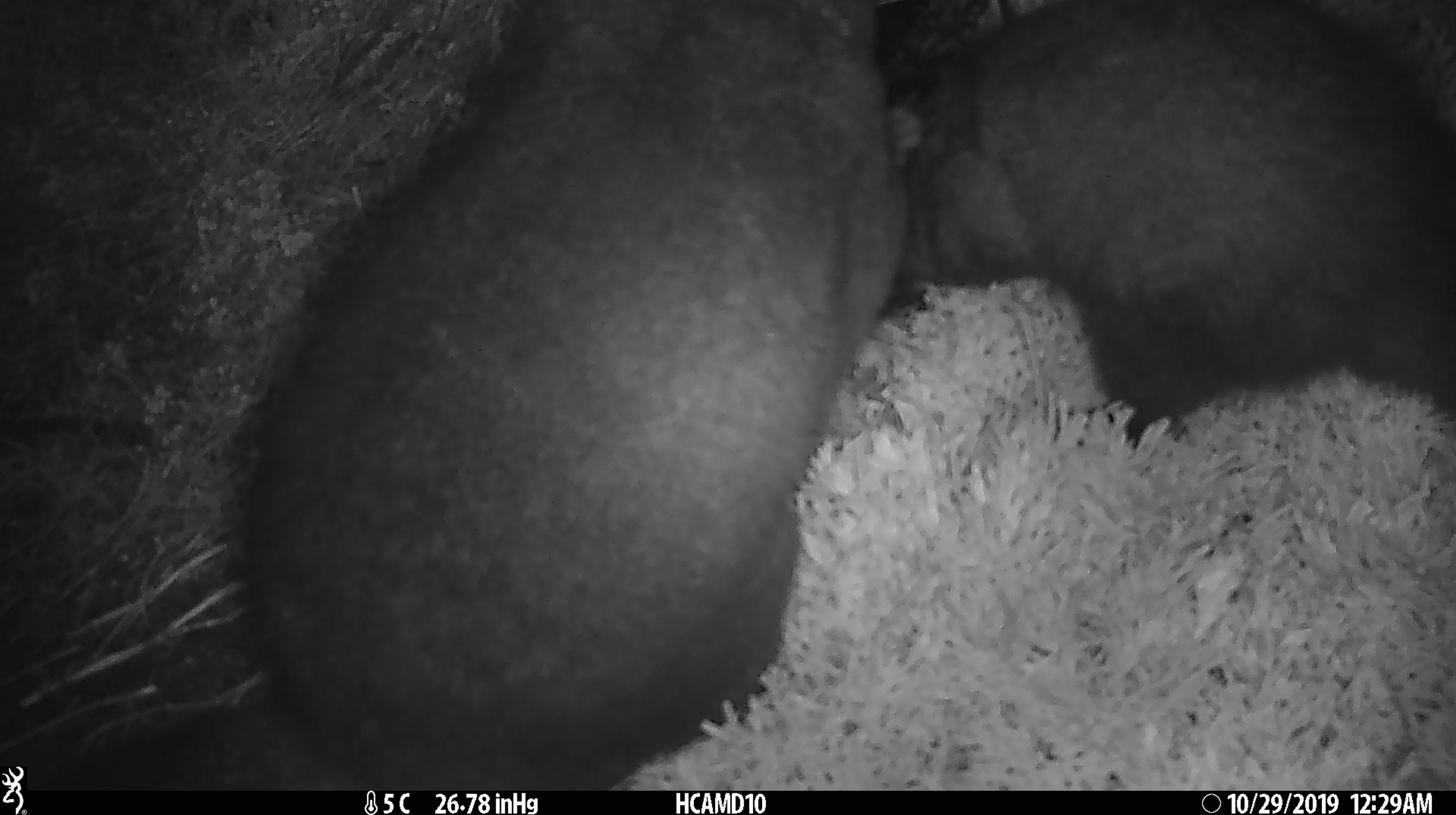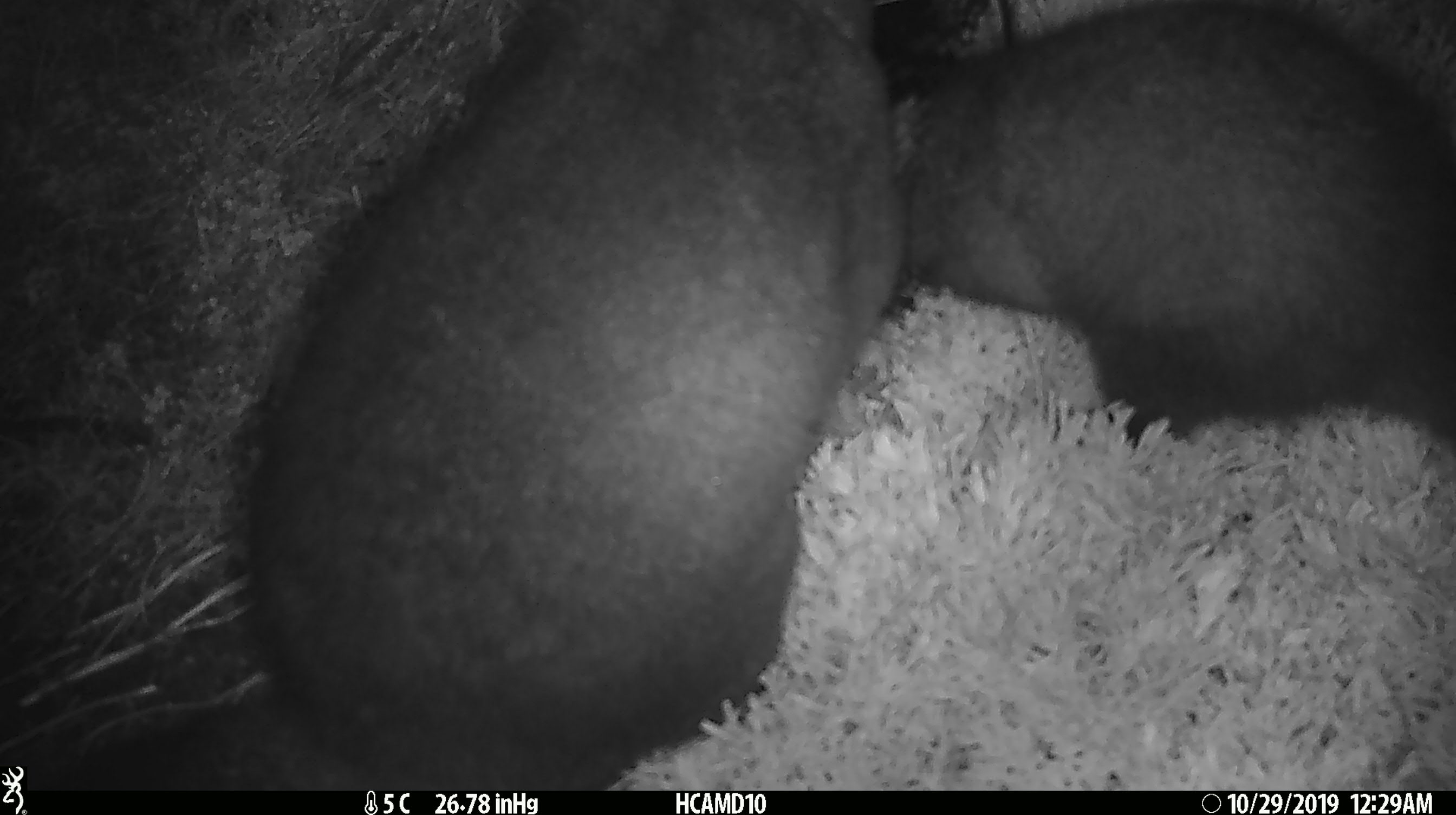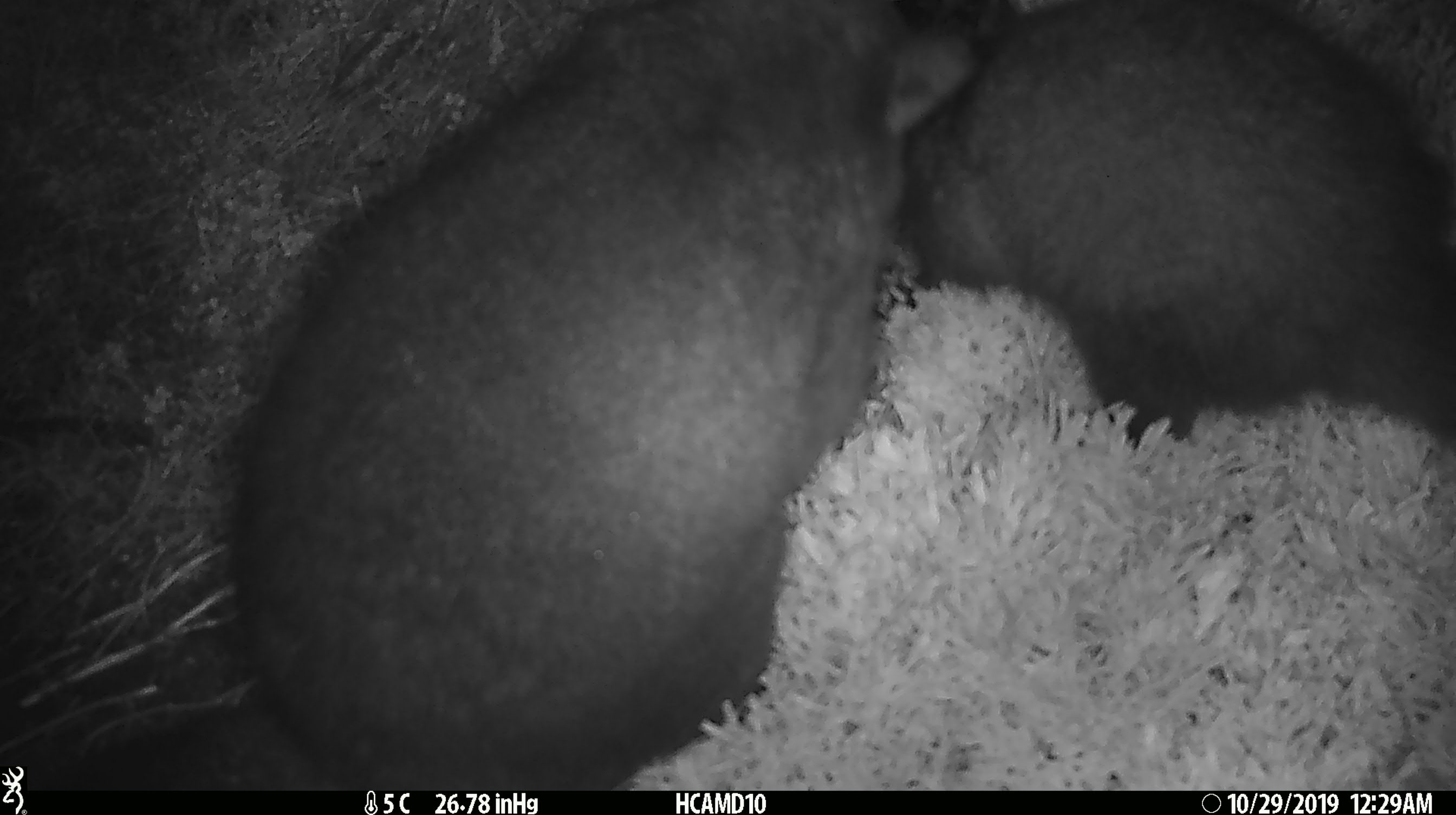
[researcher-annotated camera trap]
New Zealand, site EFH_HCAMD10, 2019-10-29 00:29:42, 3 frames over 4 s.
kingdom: Animalia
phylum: Chordata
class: Mammalia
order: Diprotodontia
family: Phalangeridae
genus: Trichosurus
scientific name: Trichosurus vulpecula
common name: common brushtail possum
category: possum